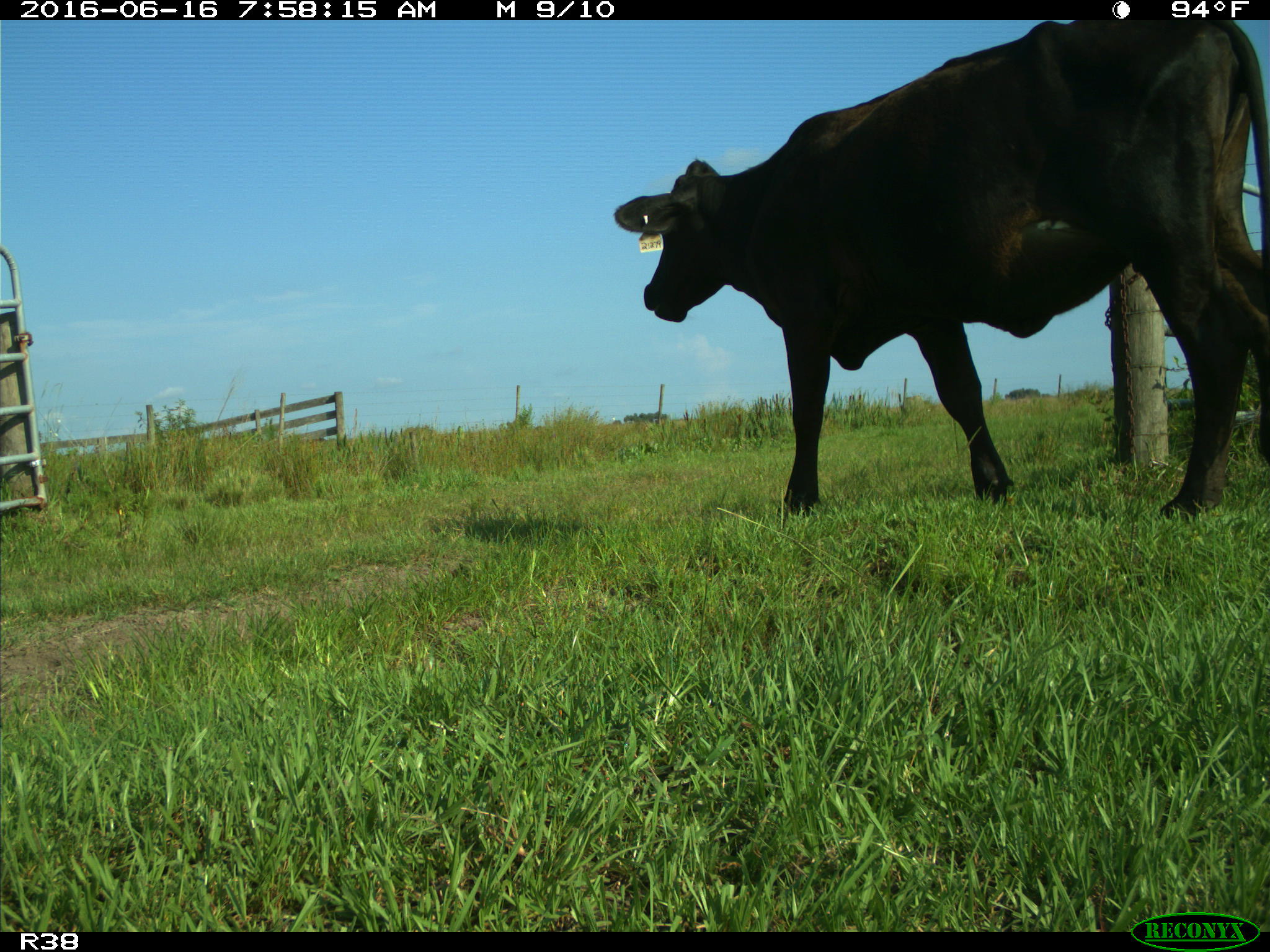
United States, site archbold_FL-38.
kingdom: Animalia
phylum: Chordata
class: Mammalia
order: Artiodactyla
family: Bovidae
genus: Bos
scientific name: Bos taurus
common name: domestic cow